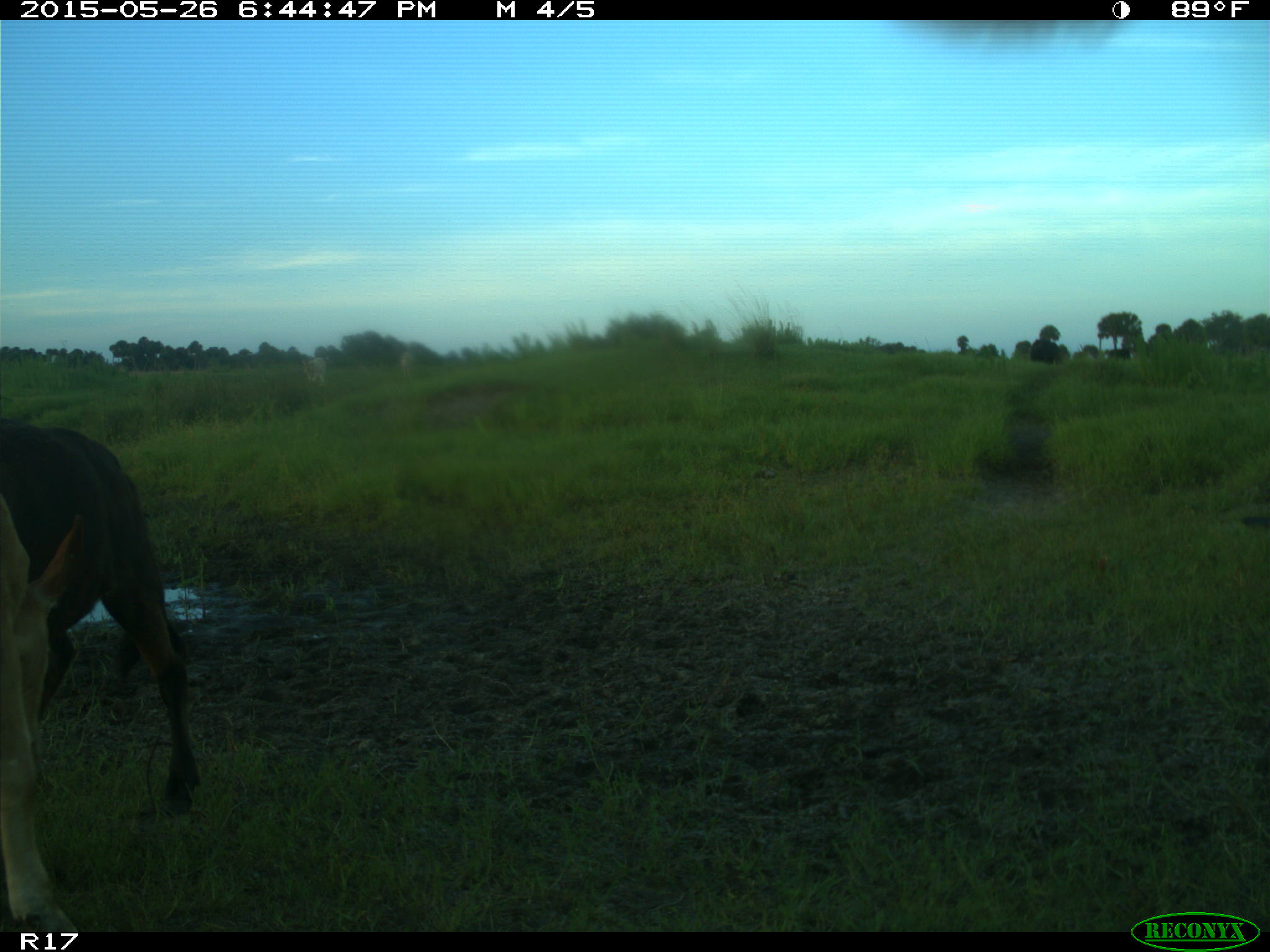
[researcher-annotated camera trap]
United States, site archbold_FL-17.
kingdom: Animalia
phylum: Chordata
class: Mammalia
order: Artiodactyla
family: Bovidae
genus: Bos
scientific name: Bos taurus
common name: domestic cow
Bos taurus (domestic cow).